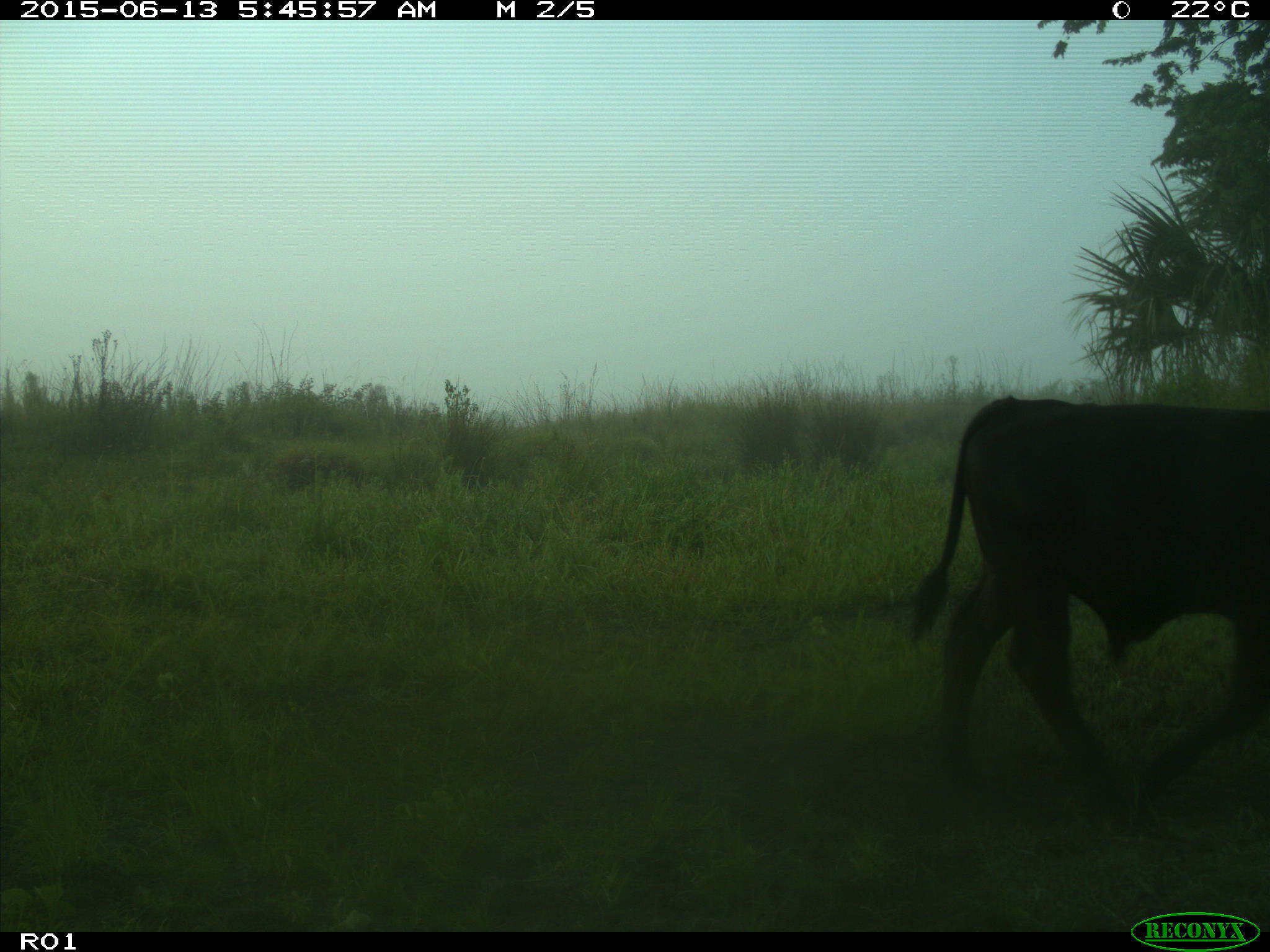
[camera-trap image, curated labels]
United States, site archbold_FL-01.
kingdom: Animalia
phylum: Chordata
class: Mammalia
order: Artiodactyla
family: Bovidae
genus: Bos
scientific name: Bos taurus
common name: domestic cow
Bos taurus (domestic cow).